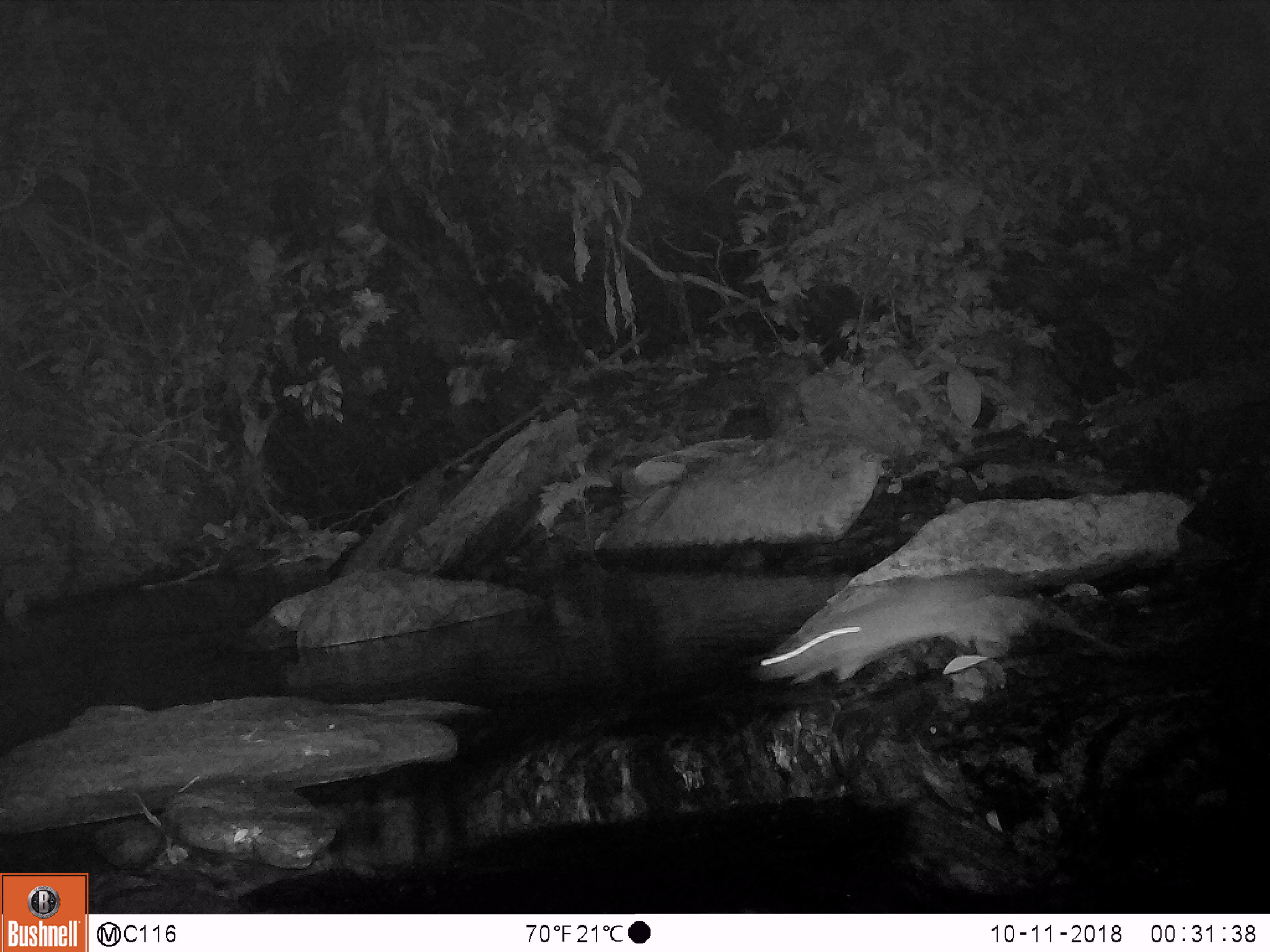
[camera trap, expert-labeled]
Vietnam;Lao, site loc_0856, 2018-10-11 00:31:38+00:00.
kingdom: Animalia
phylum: Chordata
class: Mammalia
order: Rodentia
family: Muridae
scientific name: Muridae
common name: old-world mice and rats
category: unidentified murid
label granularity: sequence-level